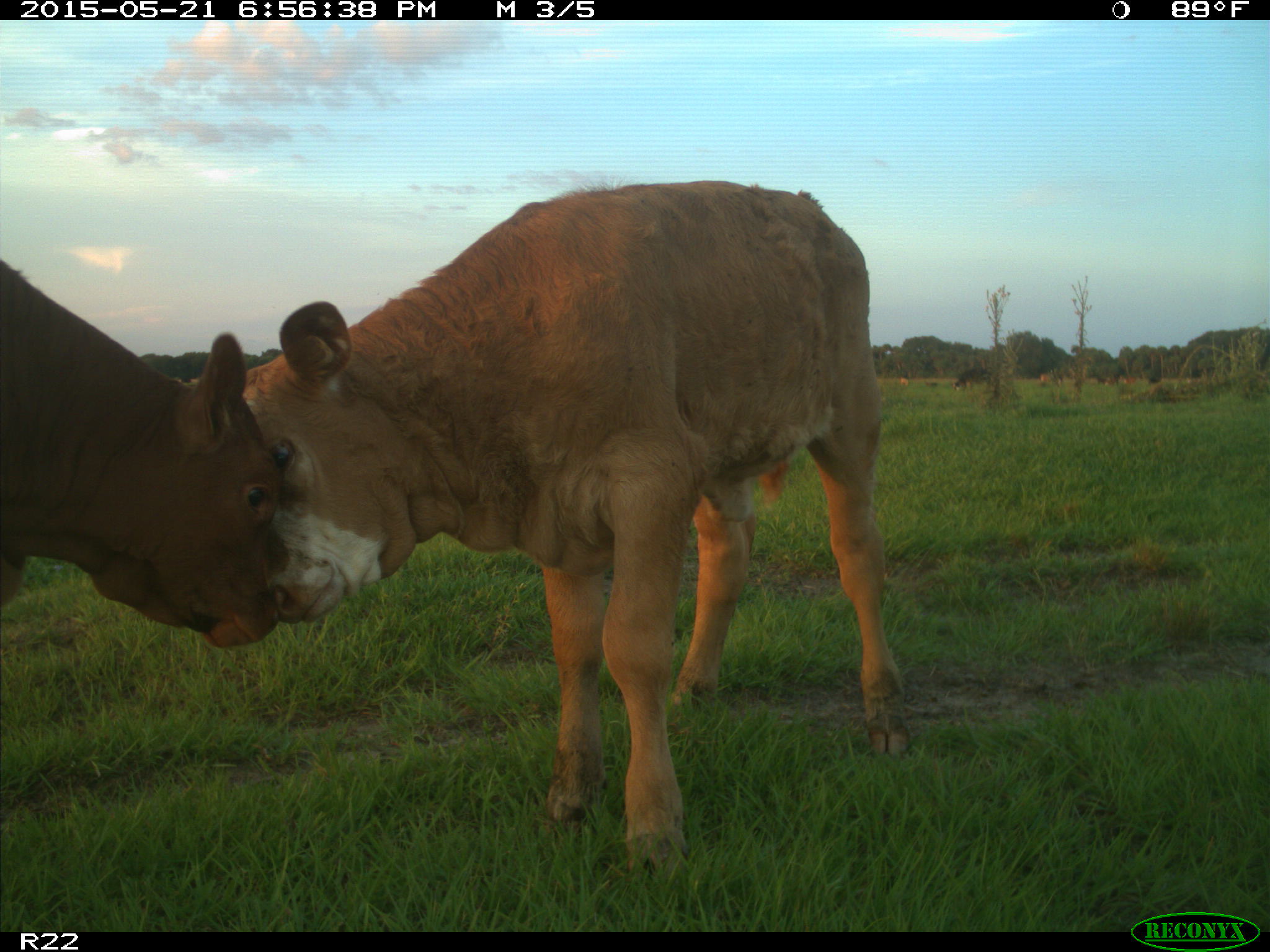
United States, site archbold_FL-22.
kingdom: Animalia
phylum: Chordata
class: Mammalia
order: Artiodactyla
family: Bovidae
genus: Bos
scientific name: Bos taurus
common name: domestic cow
Bos taurus (domestic cow).